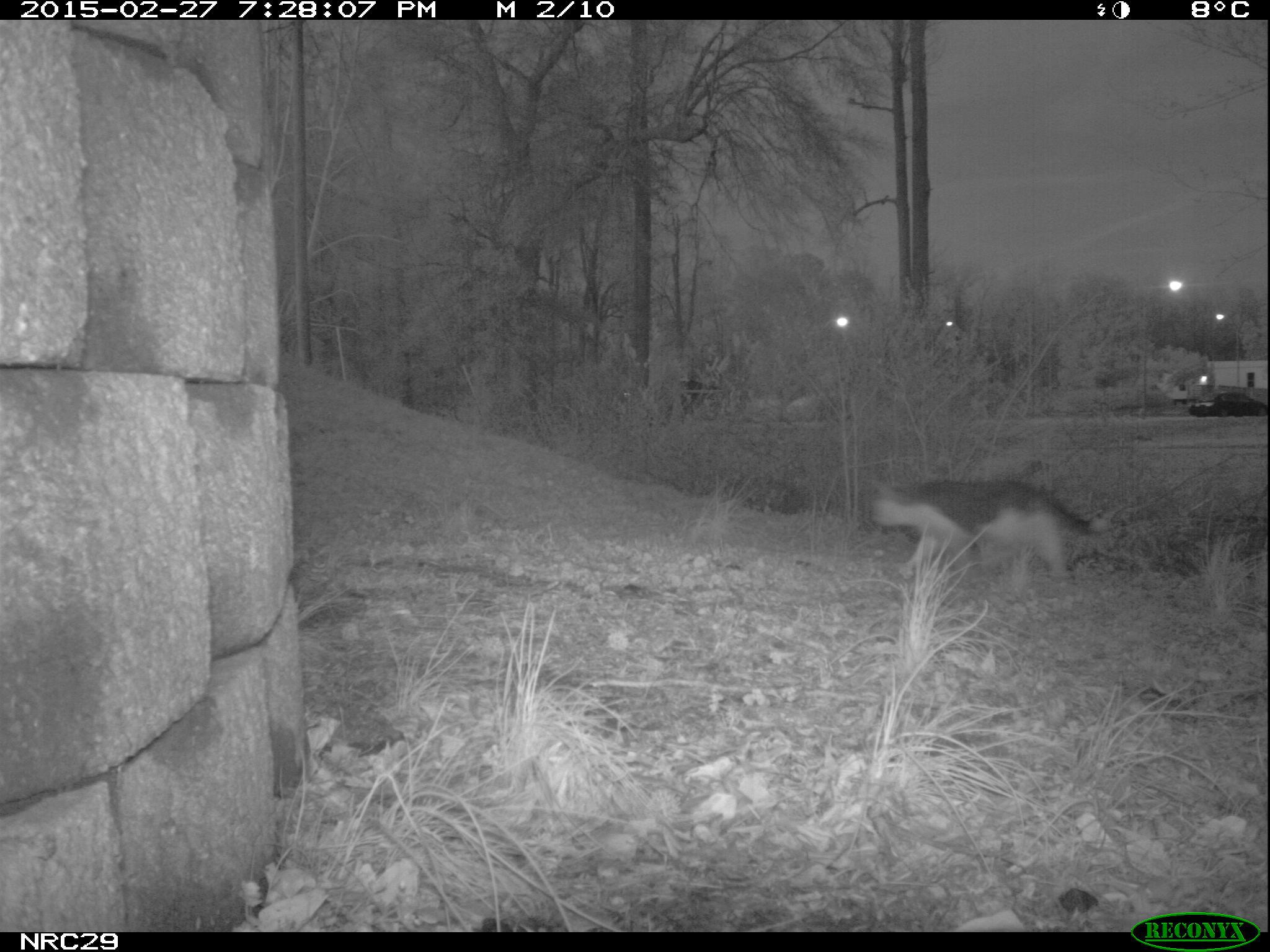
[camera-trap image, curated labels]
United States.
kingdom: Animalia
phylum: Chordata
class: Mammalia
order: Carnivora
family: Felidae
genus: Felis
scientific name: Felis catus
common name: domestic cat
Domestic Cat (Felis catus).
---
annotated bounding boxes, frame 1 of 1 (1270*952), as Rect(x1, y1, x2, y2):
Domestic Cat: Rect(871, 465, 1112, 597)